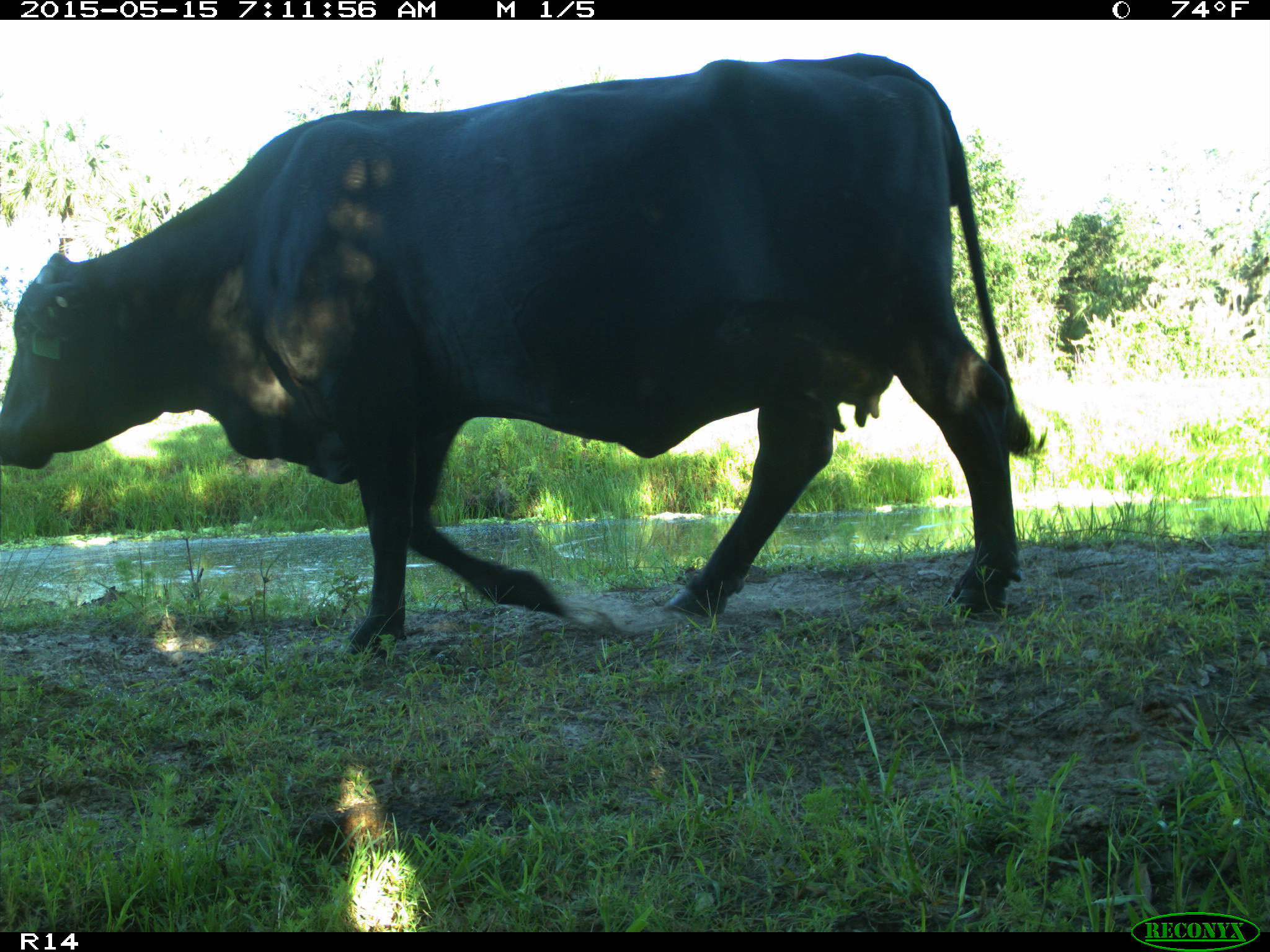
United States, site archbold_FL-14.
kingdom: Animalia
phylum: Chordata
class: Mammalia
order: Artiodactyla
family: Bovidae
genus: Bos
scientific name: Bos taurus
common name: domestic cow